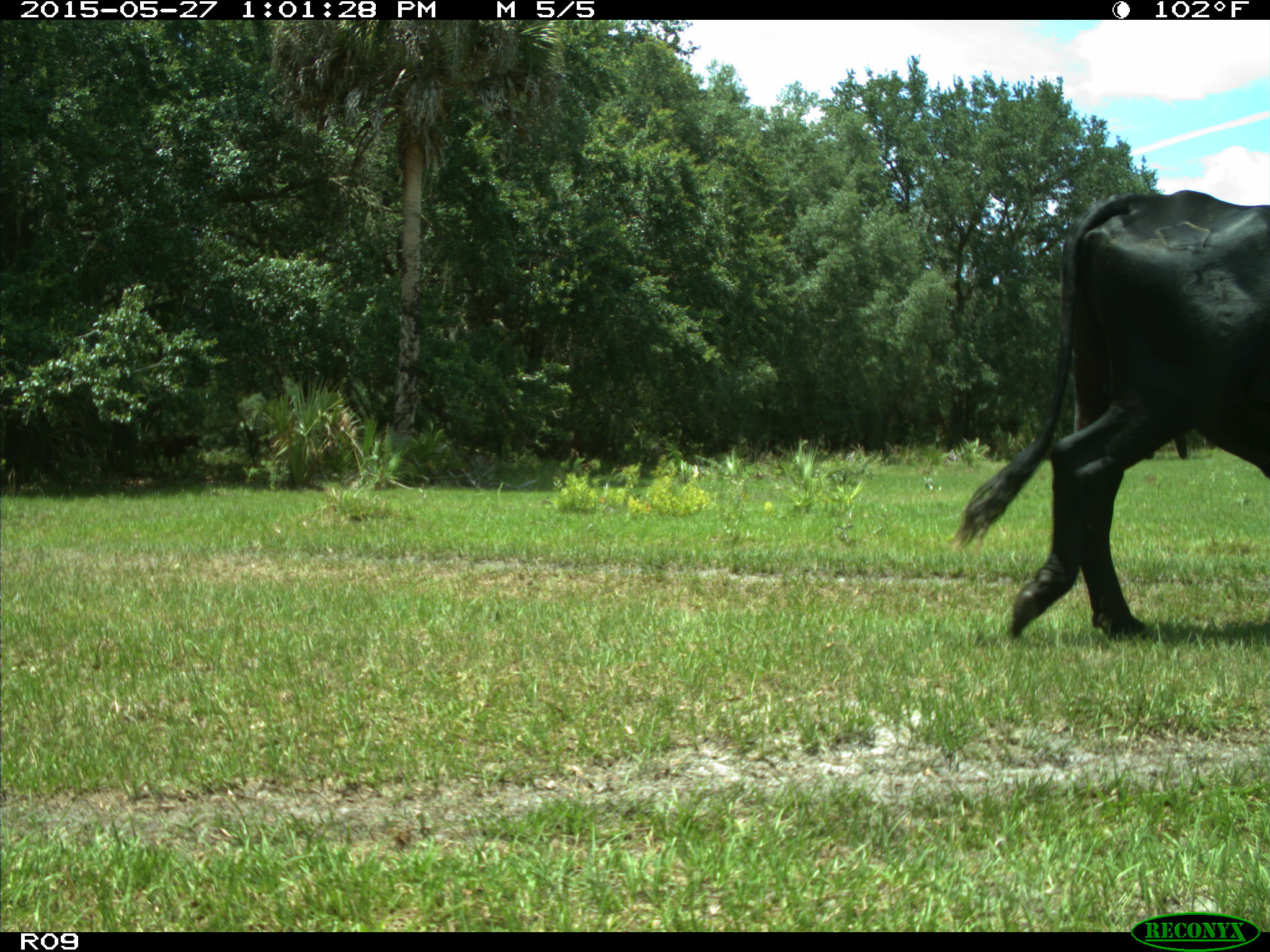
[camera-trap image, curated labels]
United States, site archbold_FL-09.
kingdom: Animalia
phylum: Chordata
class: Mammalia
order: Artiodactyla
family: Bovidae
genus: Bos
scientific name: Bos taurus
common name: domestic cow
Bos taurus (domestic cow).